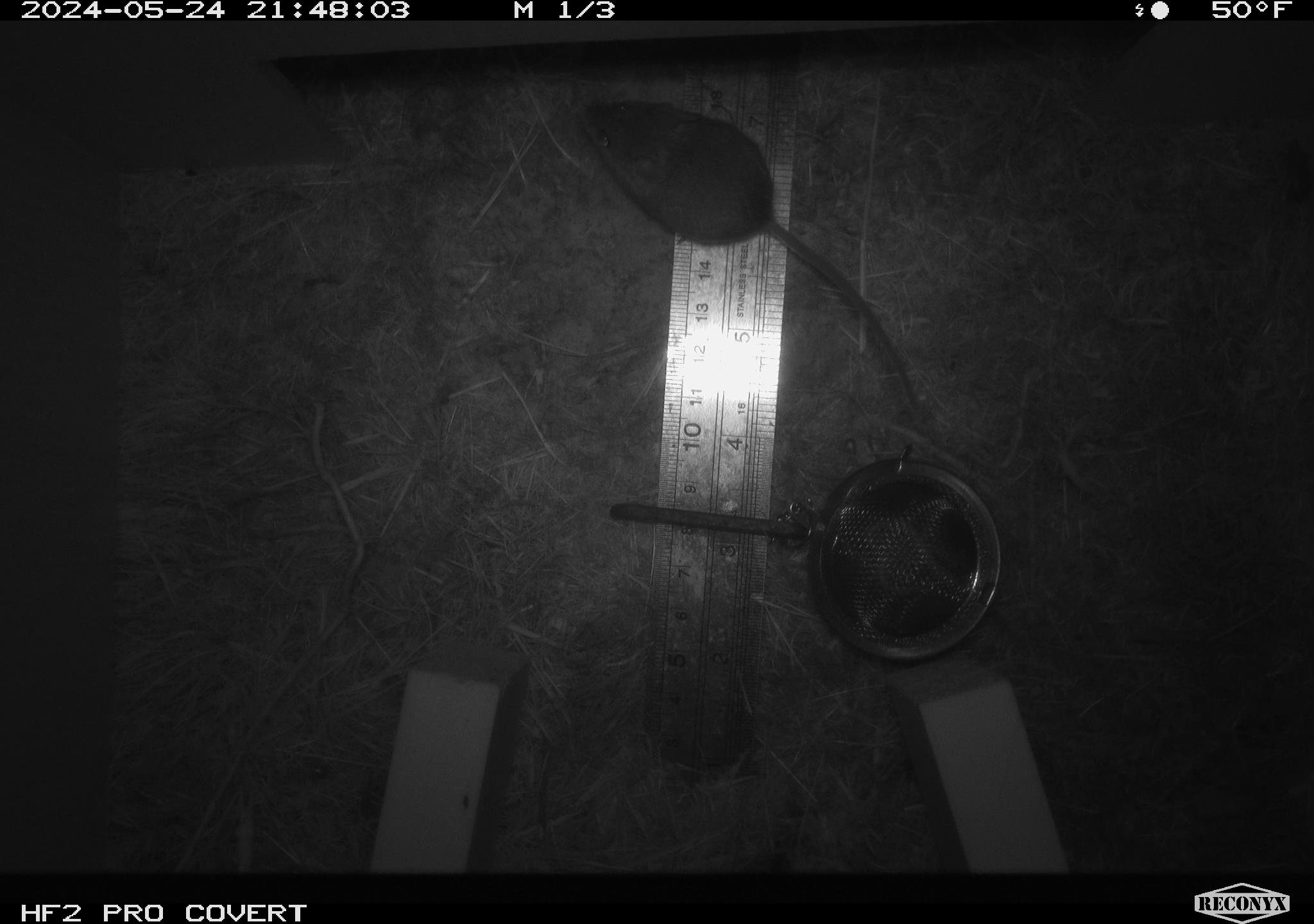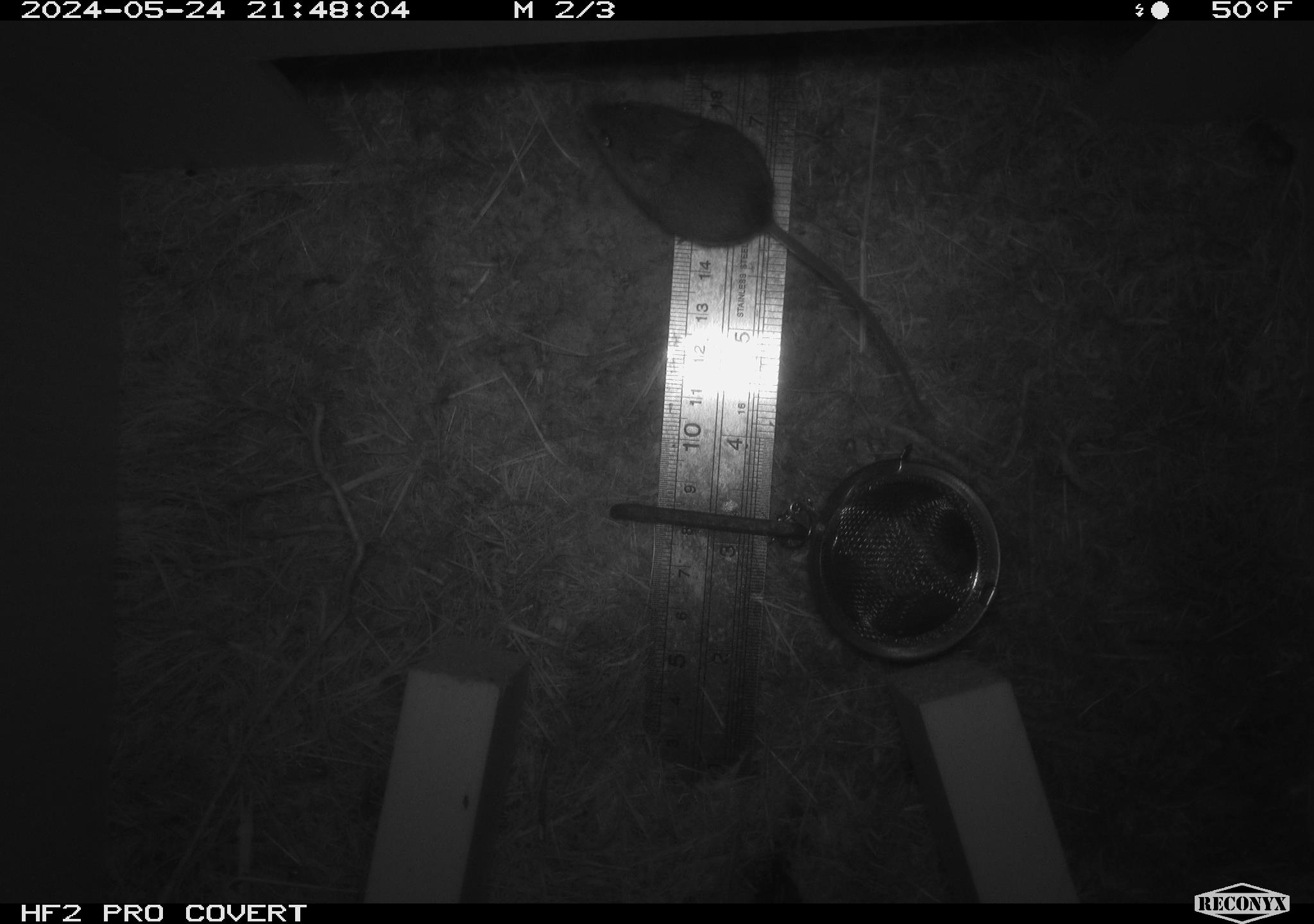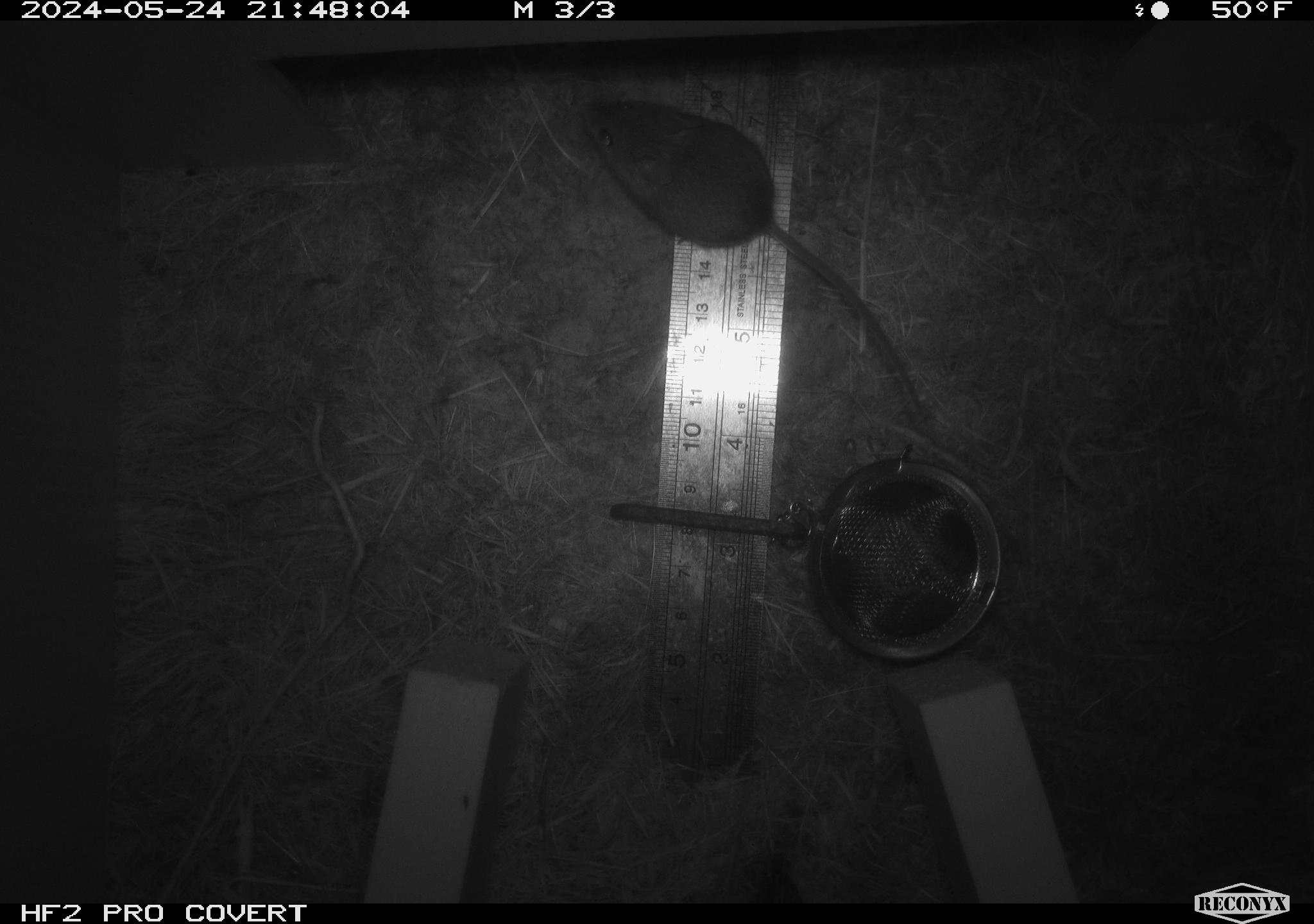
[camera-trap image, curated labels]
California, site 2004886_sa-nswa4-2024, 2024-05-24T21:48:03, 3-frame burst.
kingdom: Animalia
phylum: Chordata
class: Mammalia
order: Rodentia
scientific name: Rodentia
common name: rodent